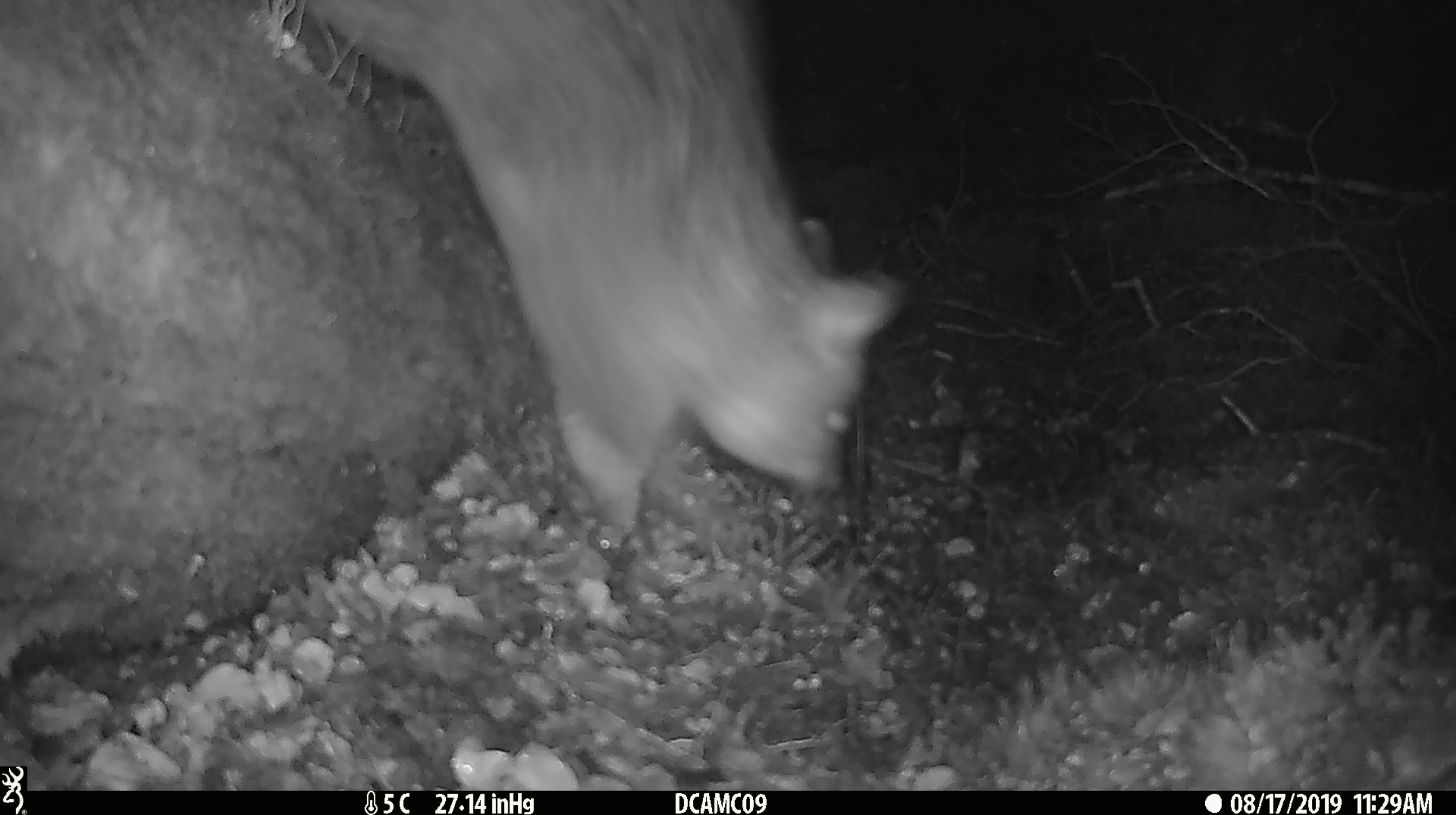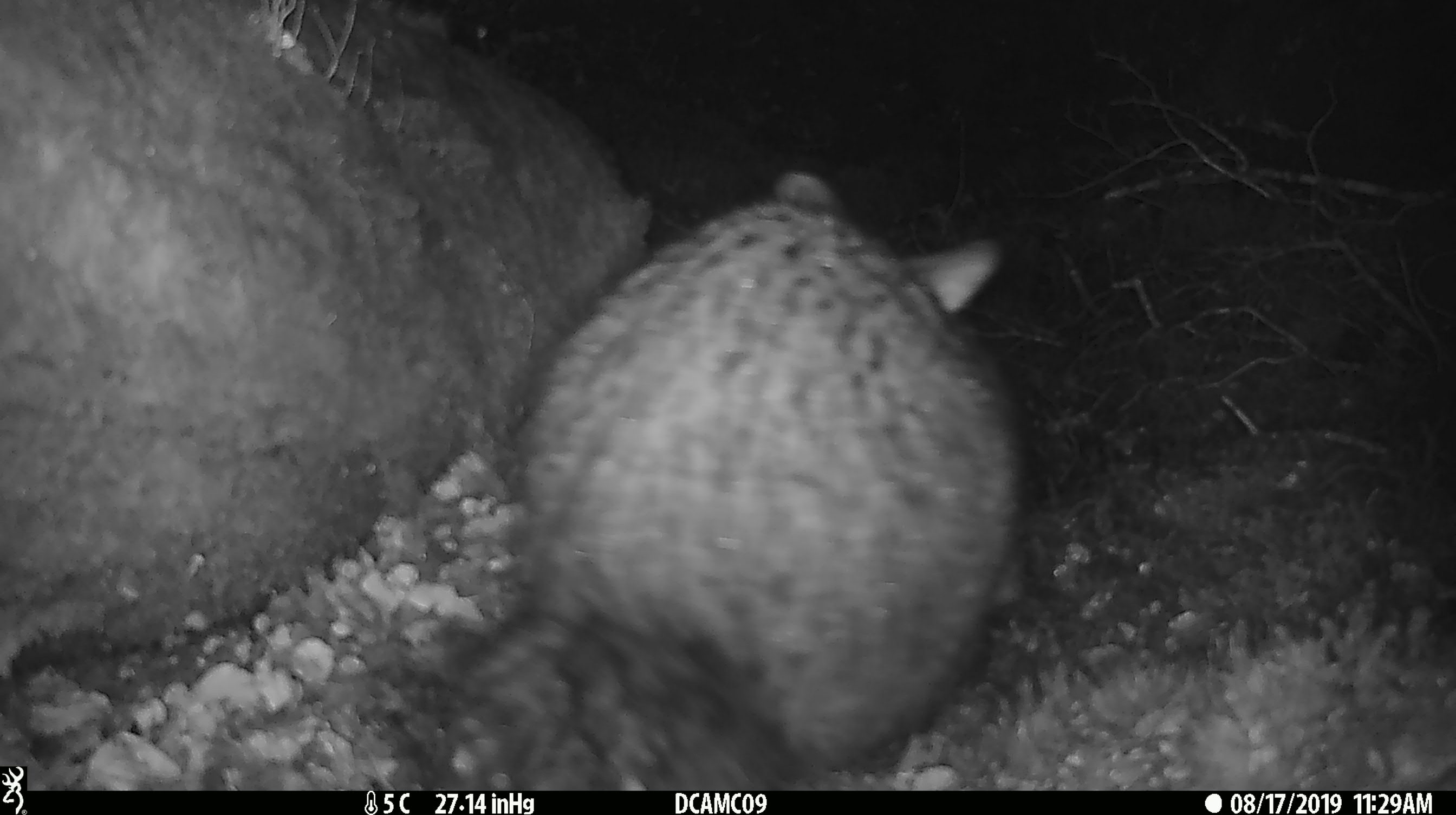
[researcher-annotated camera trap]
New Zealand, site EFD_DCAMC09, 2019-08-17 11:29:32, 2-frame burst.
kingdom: Animalia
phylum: Chordata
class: Mammalia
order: Diprotodontia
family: Phalangeridae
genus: Trichosurus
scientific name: Trichosurus vulpecula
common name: common brushtail possum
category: possum